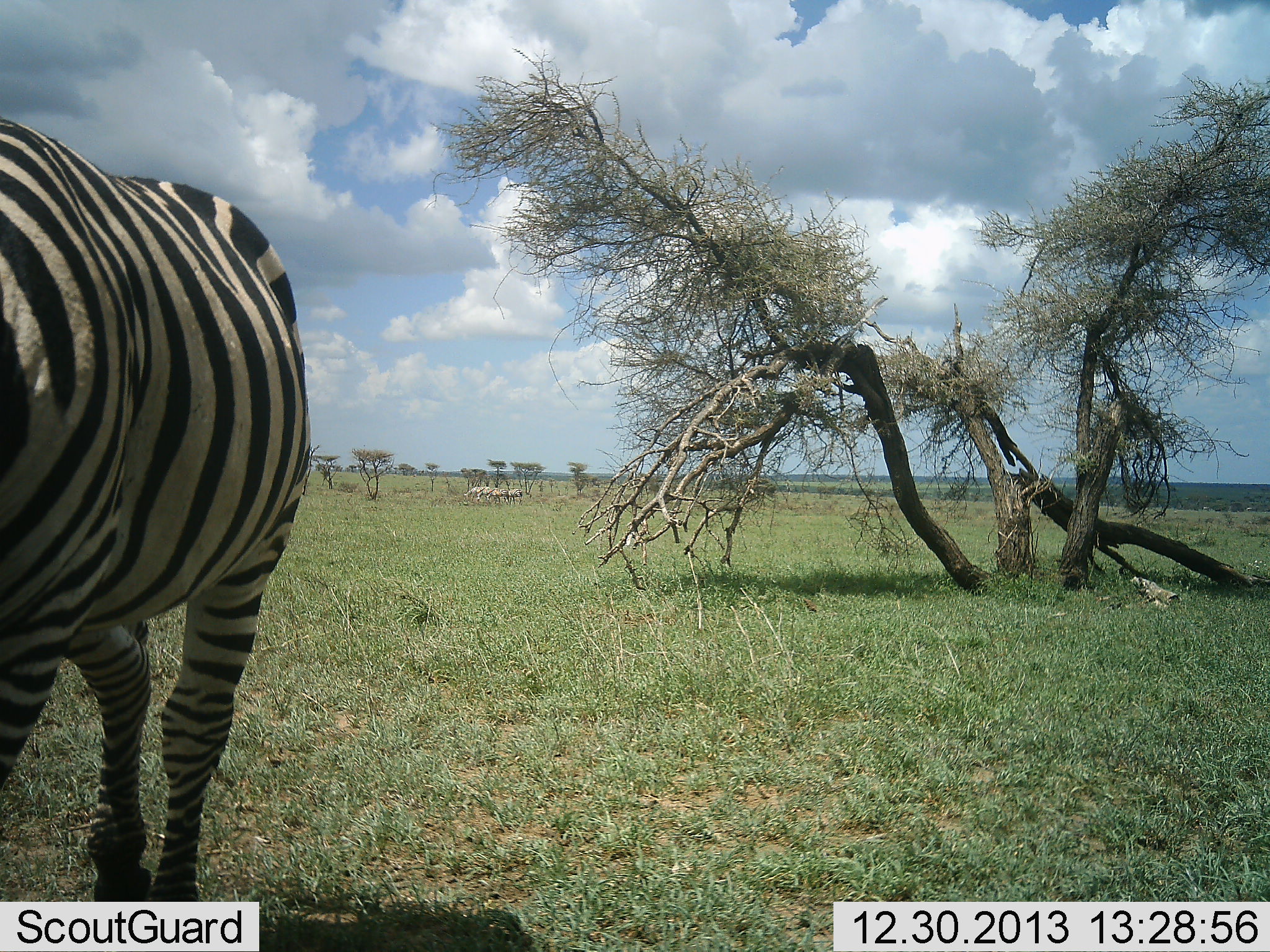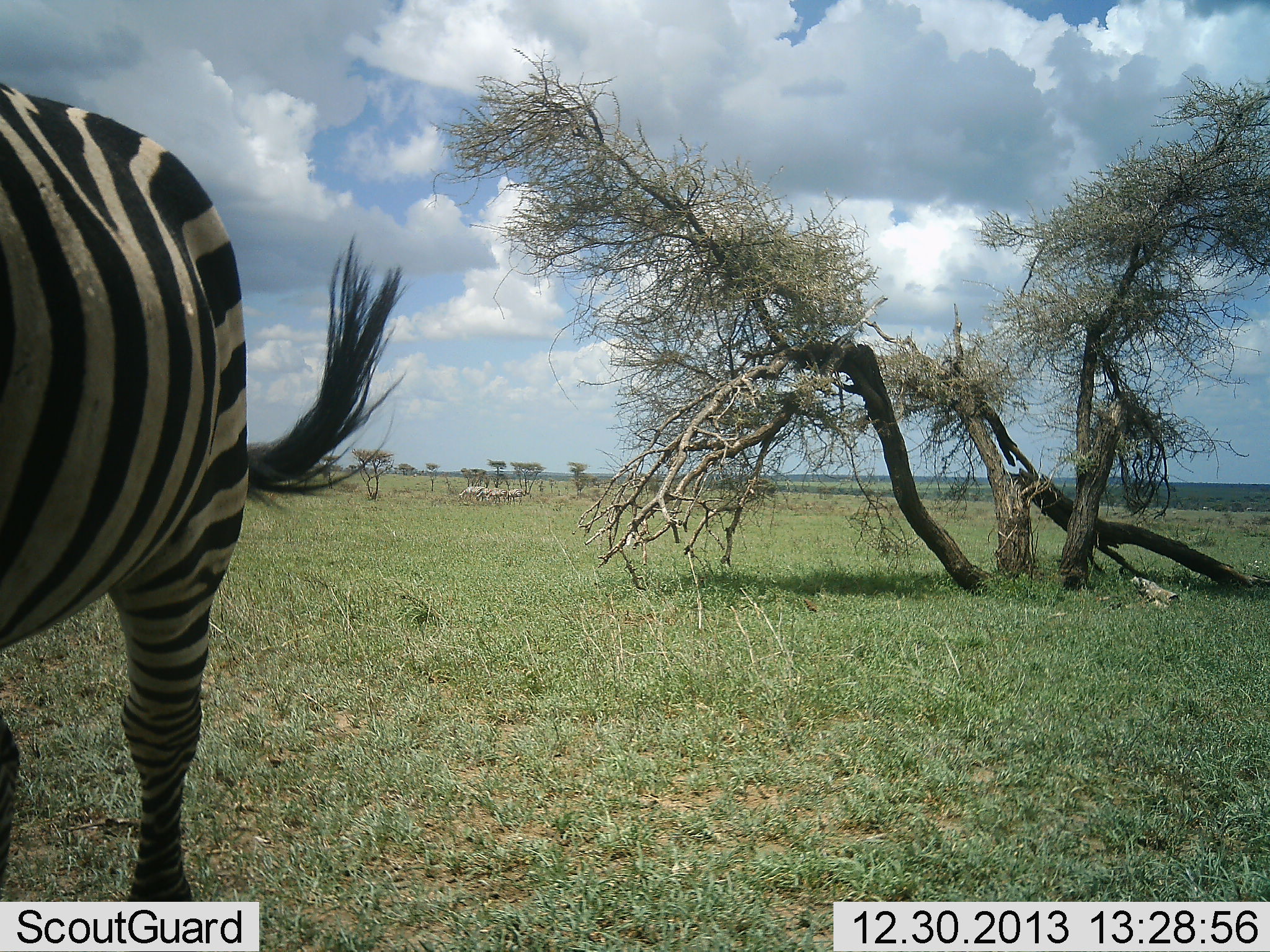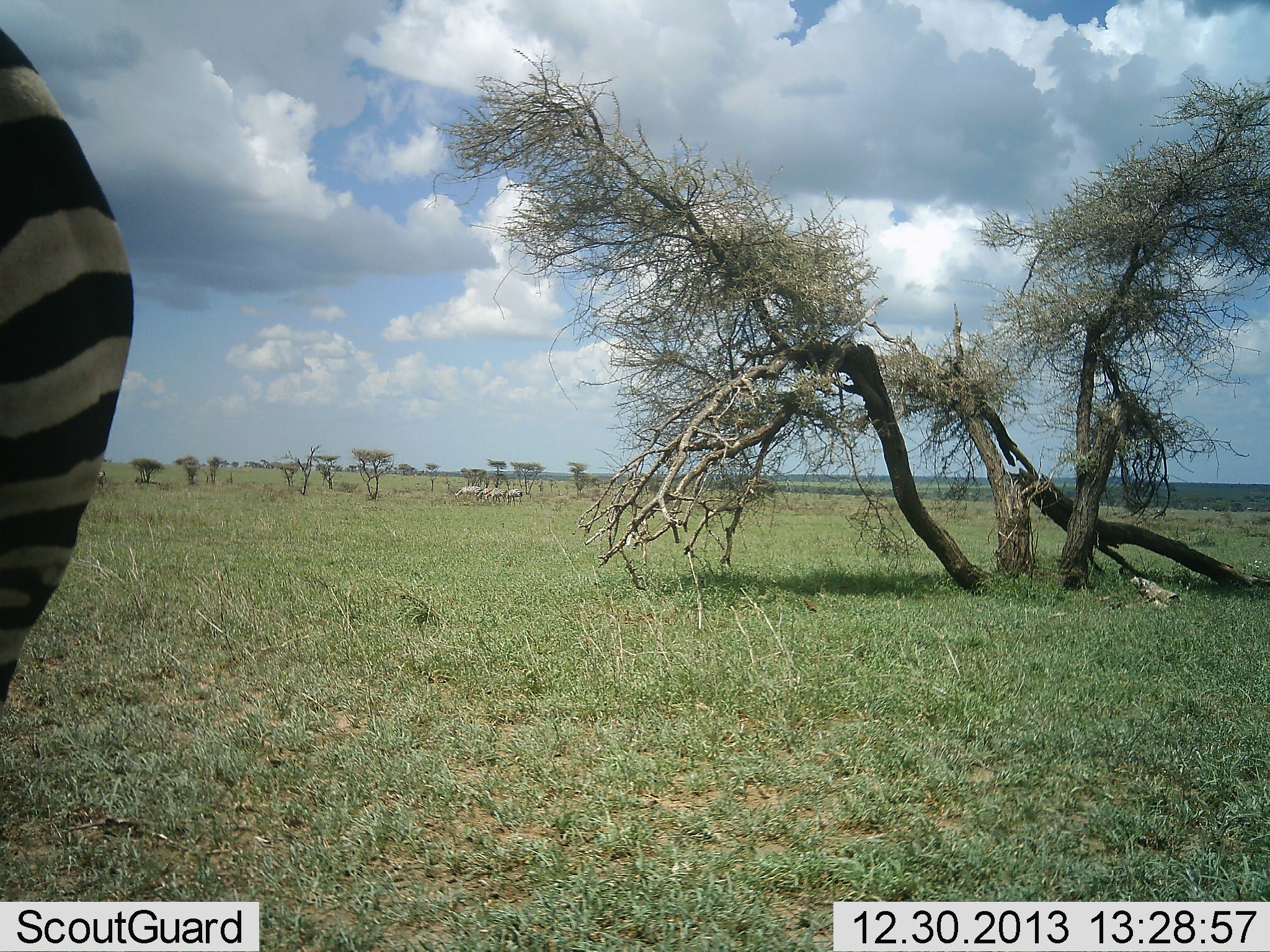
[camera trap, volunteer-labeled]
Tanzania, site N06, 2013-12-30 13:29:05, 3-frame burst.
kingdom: Animalia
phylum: Chordata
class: Mammalia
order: Perissodactyla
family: Equidae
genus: Equus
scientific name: Equus quagga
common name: plains zebra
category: zebra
Zebra (plains zebra) (Equus quagga), count 1. Behavior (volunteer vote fractions): standing 64%, resting 0%, moving 64%, interacting 0%. Young present (vote fraction): 0%. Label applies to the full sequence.